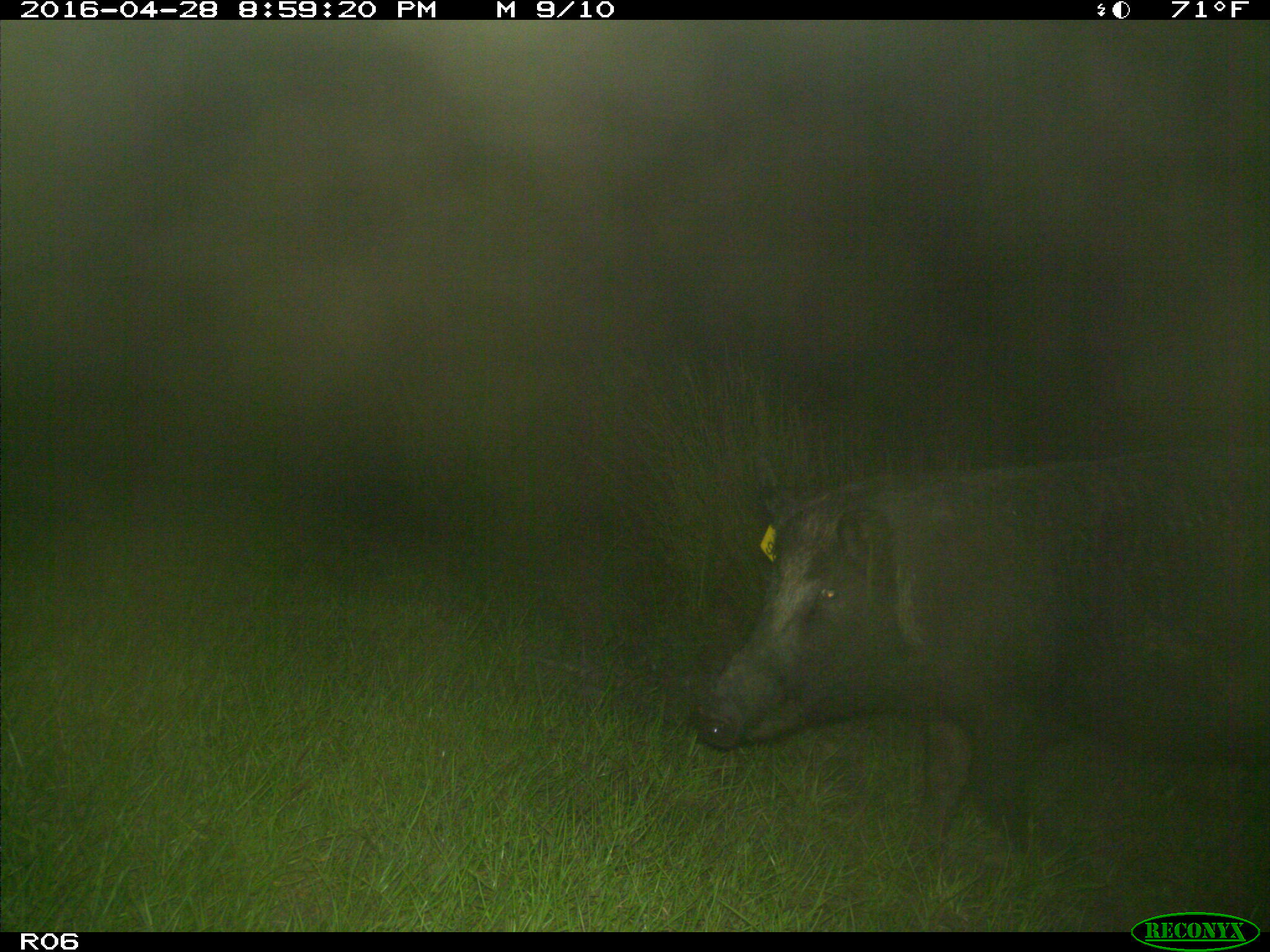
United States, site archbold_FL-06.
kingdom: Animalia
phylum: Chordata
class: Mammalia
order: Artiodactyla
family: Suidae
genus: Sus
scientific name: Sus scrofa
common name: wild boar